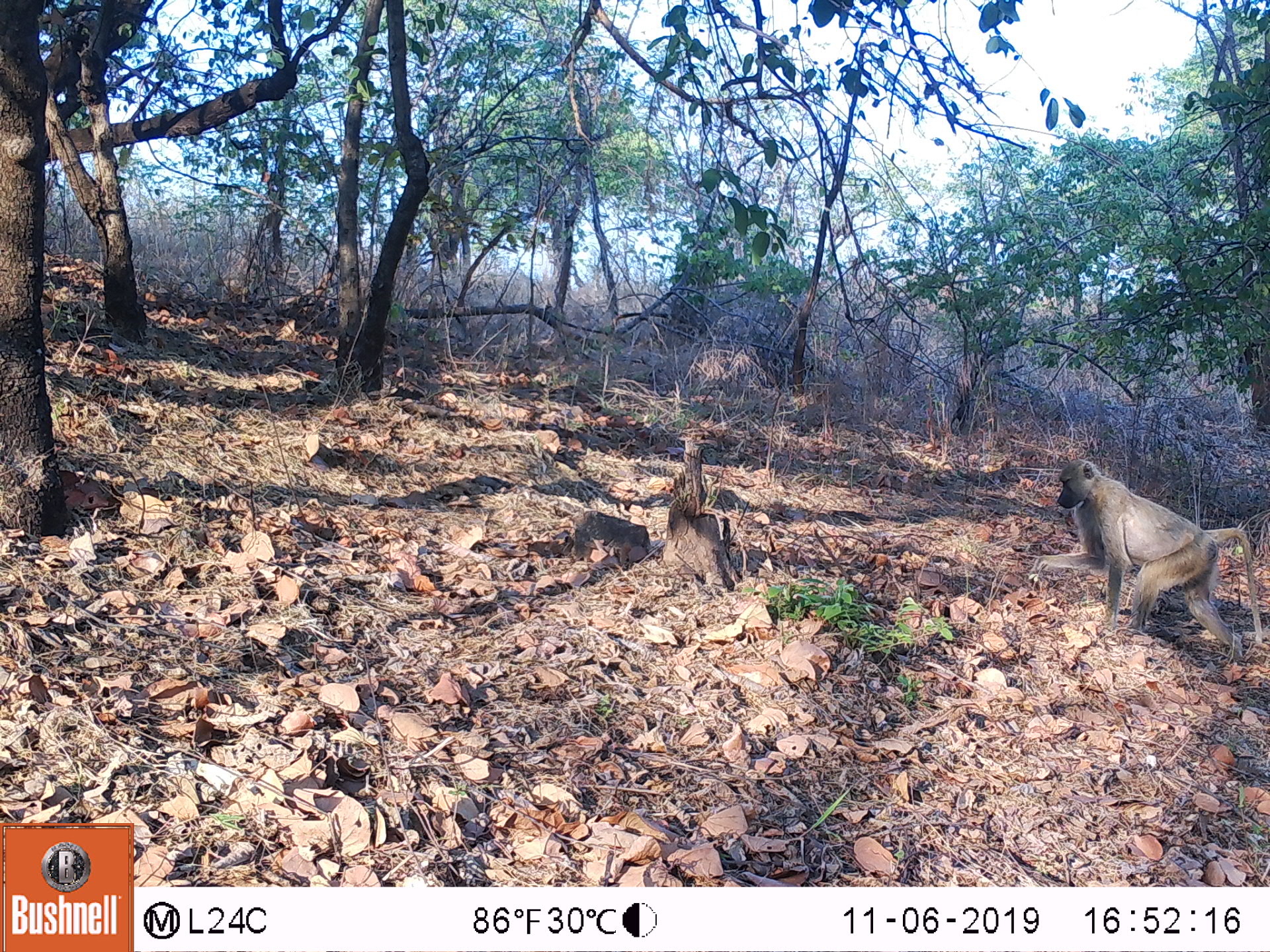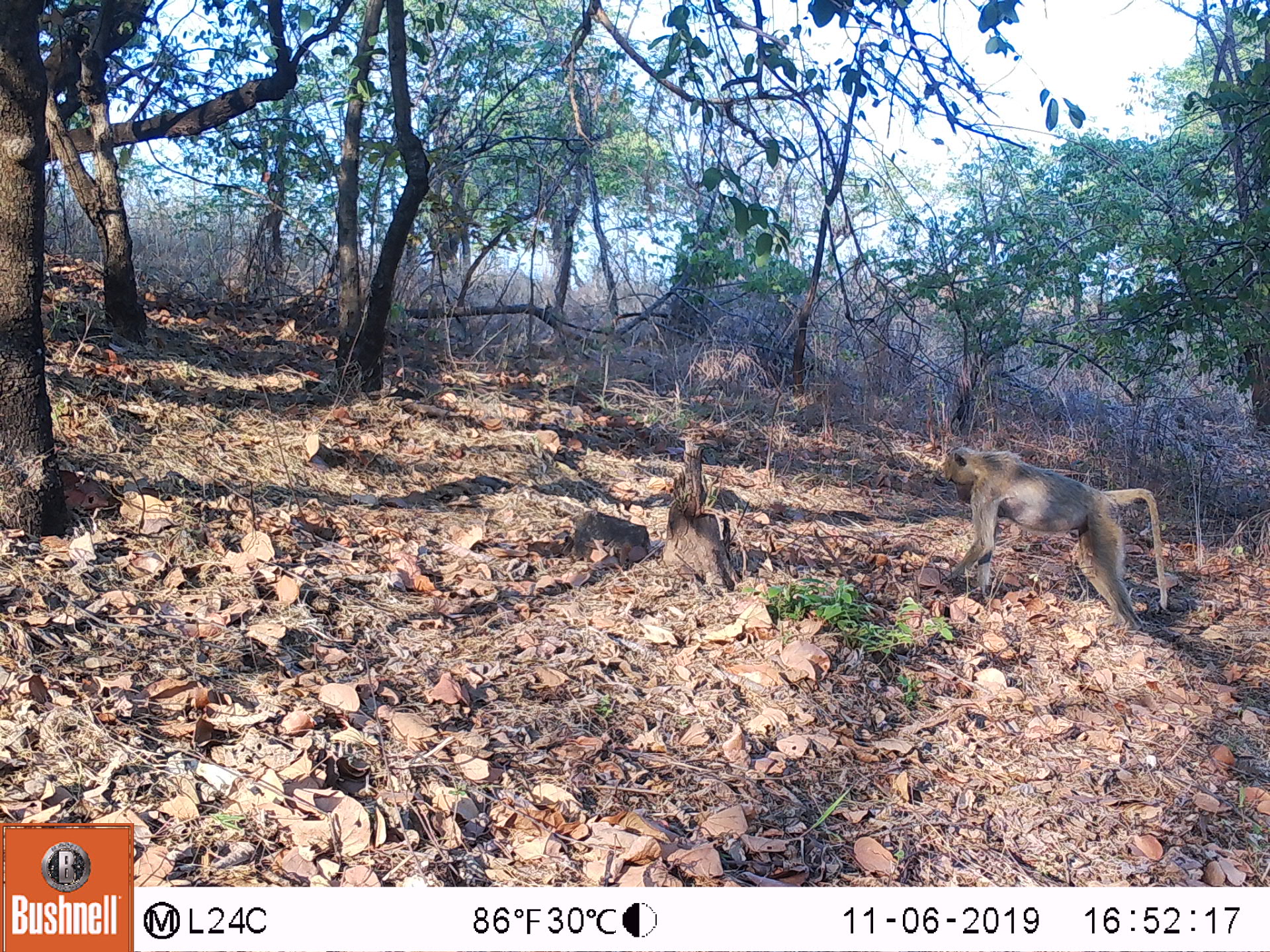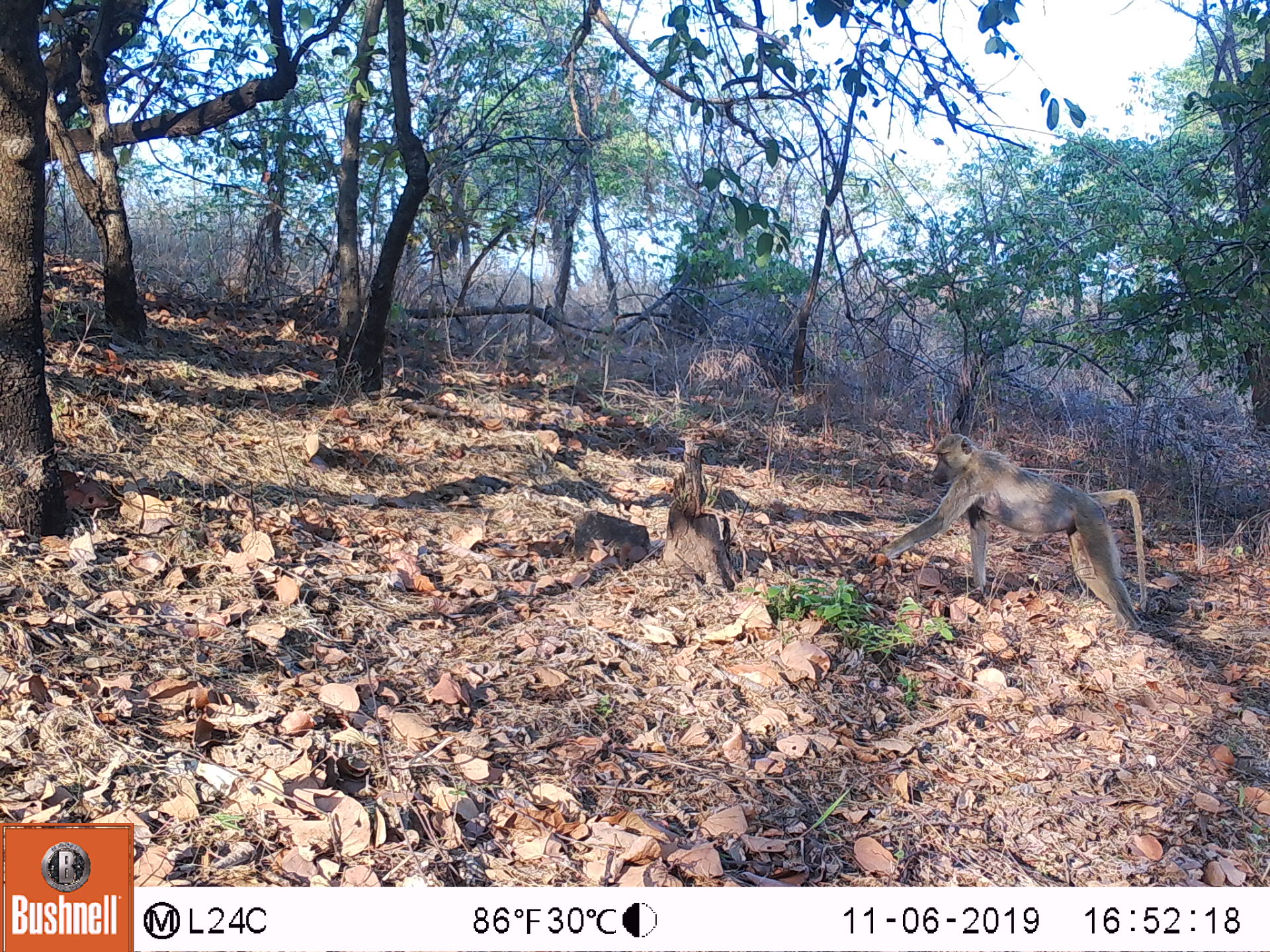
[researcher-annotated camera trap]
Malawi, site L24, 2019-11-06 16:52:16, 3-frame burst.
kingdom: Animalia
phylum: Chordata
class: Mammalia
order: Primates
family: Cercopithecidae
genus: Papio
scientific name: Papio cynocephalus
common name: yellow baboon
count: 1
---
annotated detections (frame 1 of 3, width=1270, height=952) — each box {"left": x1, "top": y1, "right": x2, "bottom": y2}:
yellow baboon: {"left": 1027, "top": 458, "right": 1260, "bottom": 656}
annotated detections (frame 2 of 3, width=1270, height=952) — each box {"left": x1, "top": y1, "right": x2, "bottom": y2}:
yellow baboon: {"left": 944, "top": 439, "right": 1167, "bottom": 630}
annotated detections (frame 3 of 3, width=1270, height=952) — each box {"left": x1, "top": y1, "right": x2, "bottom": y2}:
yellow baboon: {"left": 884, "top": 431, "right": 1148, "bottom": 634}